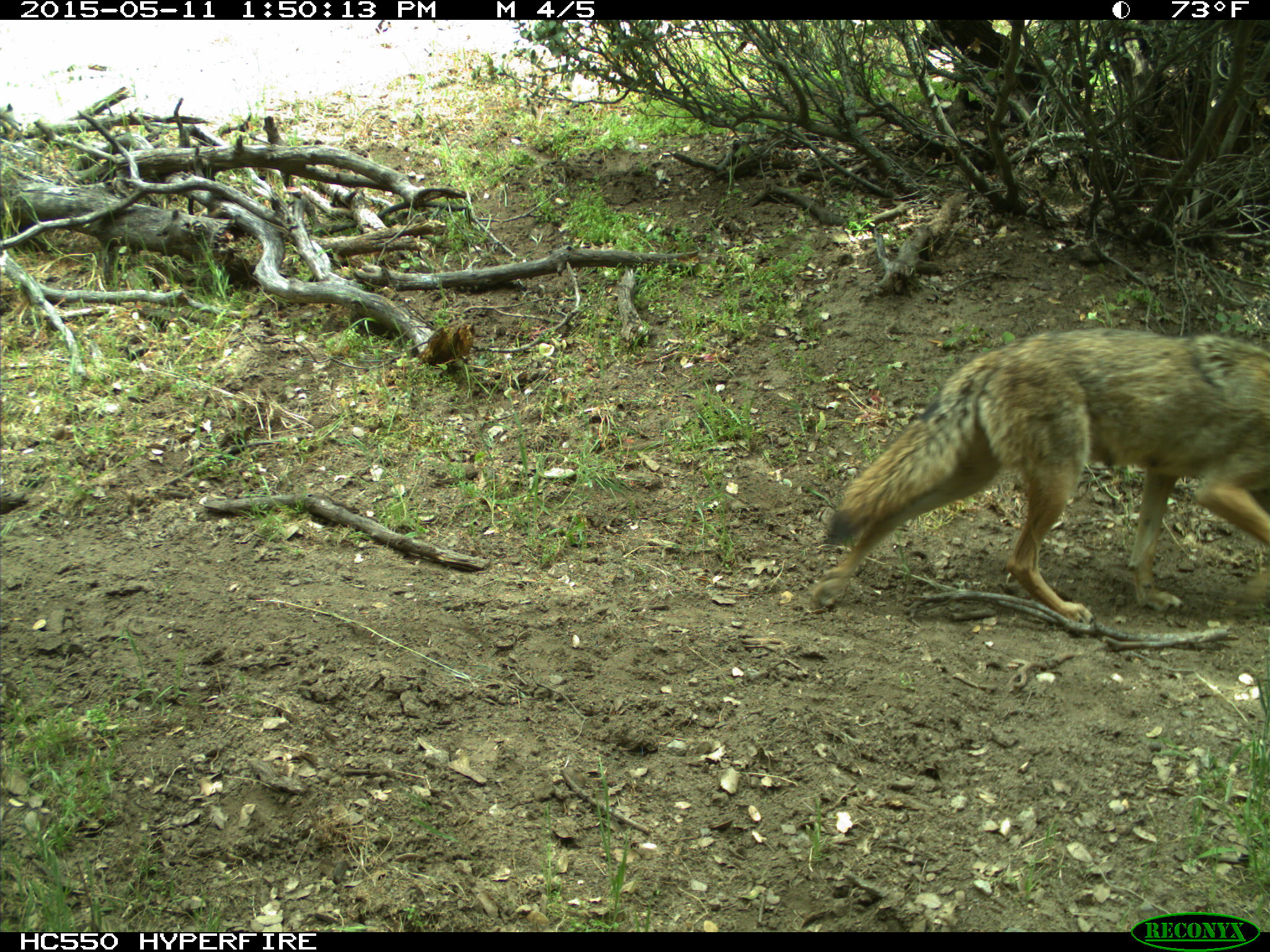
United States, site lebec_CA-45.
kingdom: Animalia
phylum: Chordata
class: Mammalia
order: Carnivora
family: Canidae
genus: Canis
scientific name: Canis latrans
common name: coyote